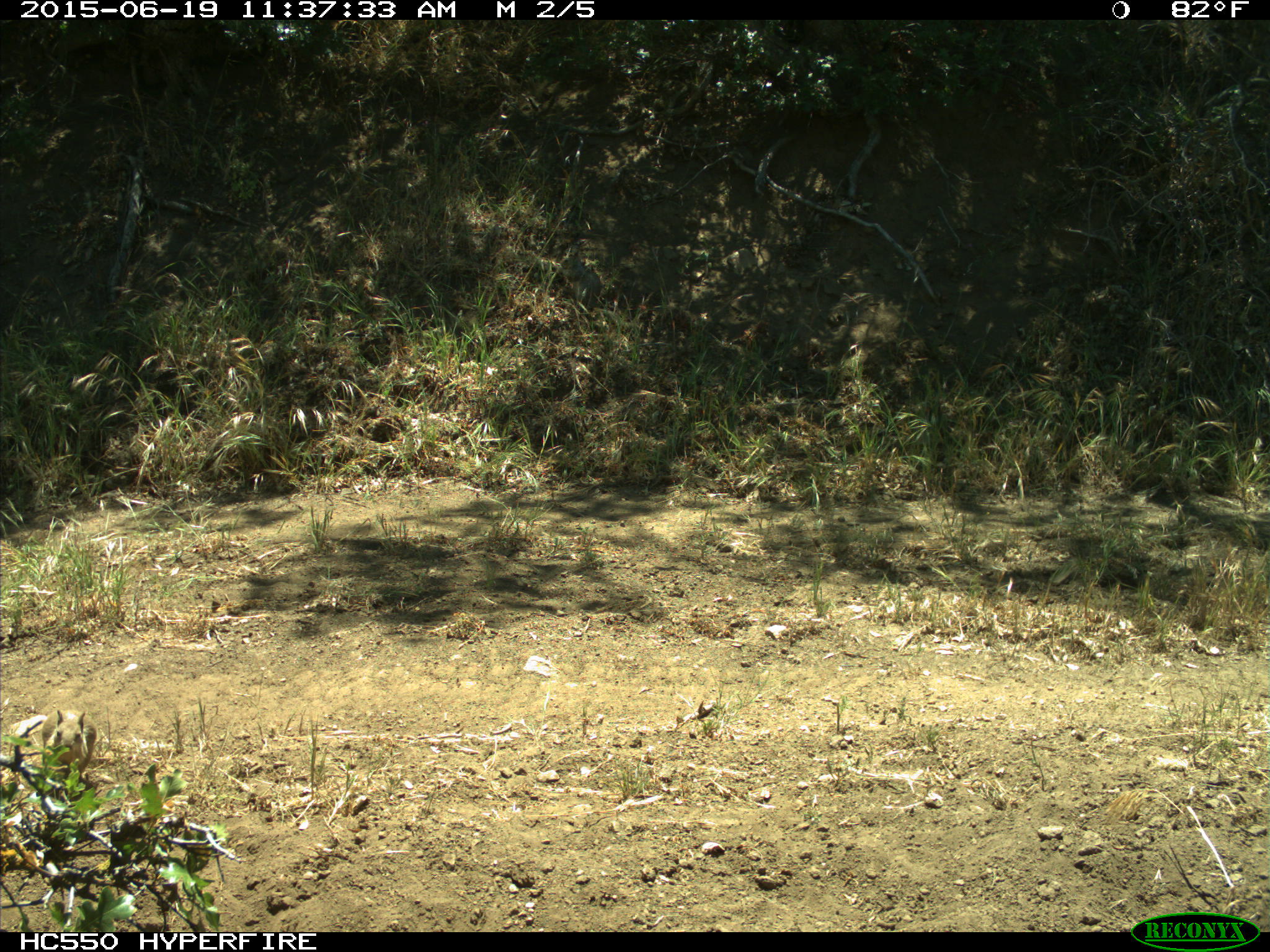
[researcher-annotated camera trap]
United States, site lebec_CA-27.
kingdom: Animalia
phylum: Chordata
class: Mammalia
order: Rodentia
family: Sciuridae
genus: Otospermophilus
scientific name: Otospermophilus beecheyi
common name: california ground squirrel